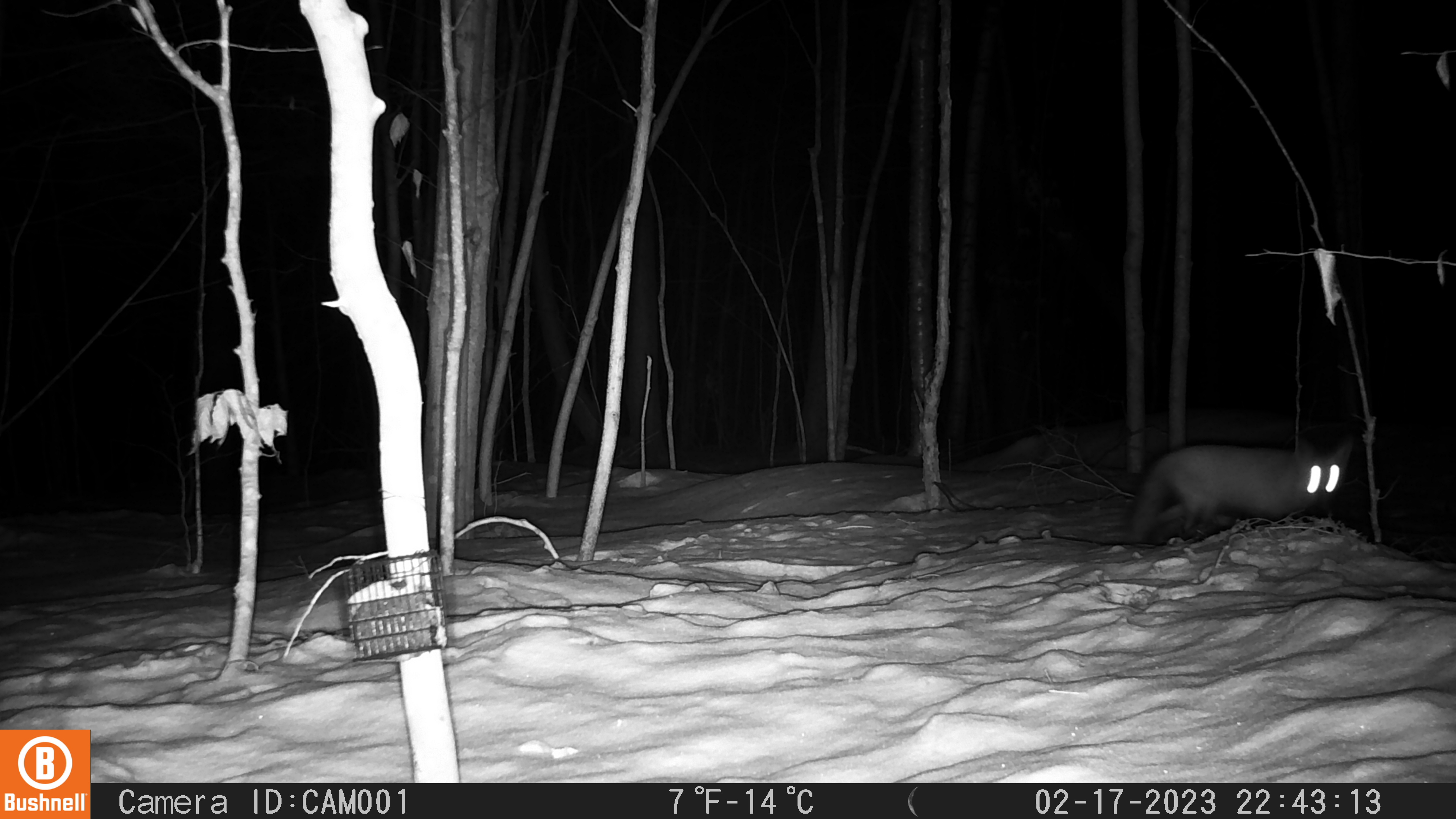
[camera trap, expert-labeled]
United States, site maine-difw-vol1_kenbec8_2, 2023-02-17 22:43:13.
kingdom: Animalia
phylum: Chordata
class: Mammalia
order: Carnivora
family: Canidae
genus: Vulpes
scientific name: Vulpes vulpes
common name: red fox